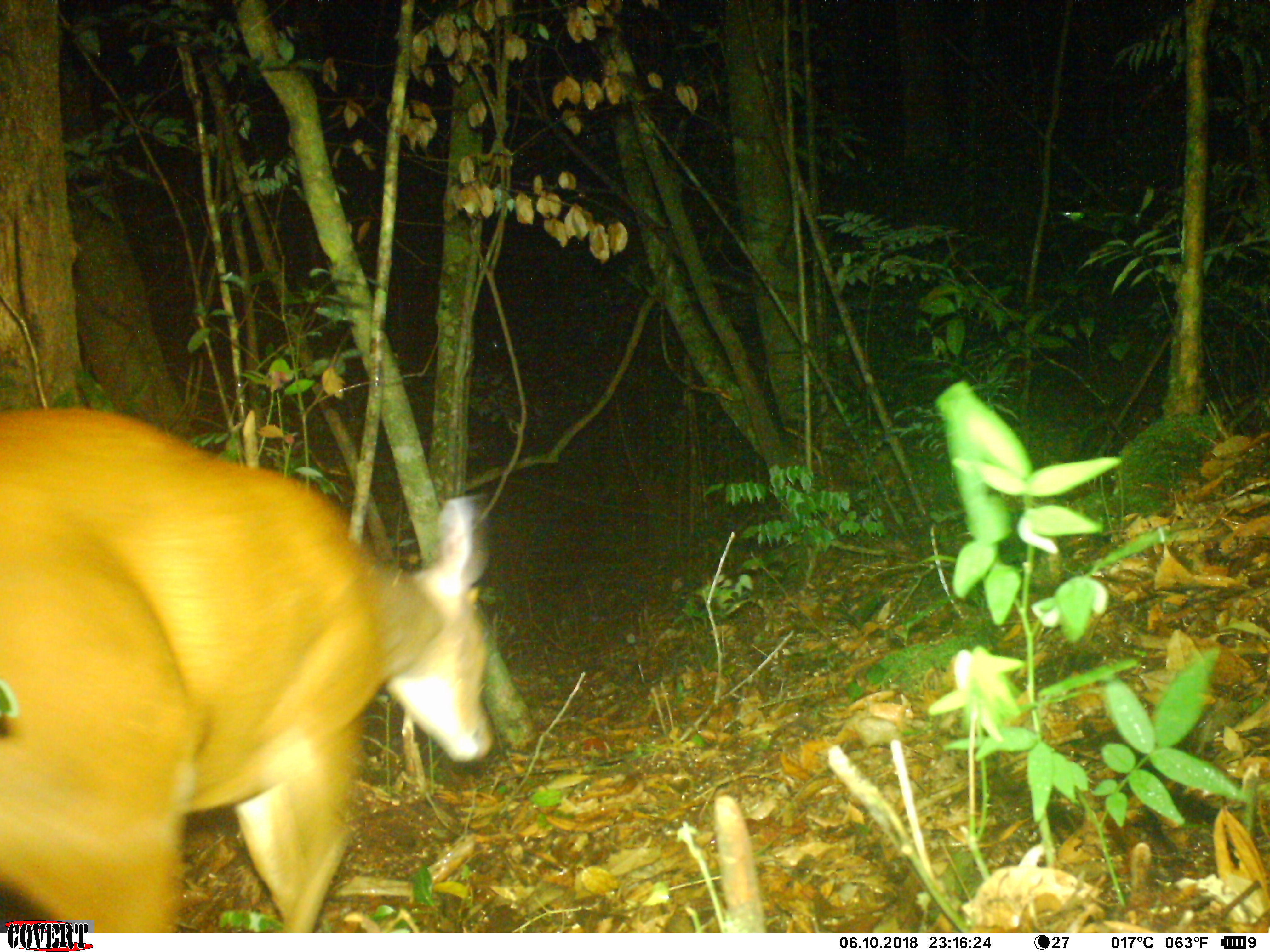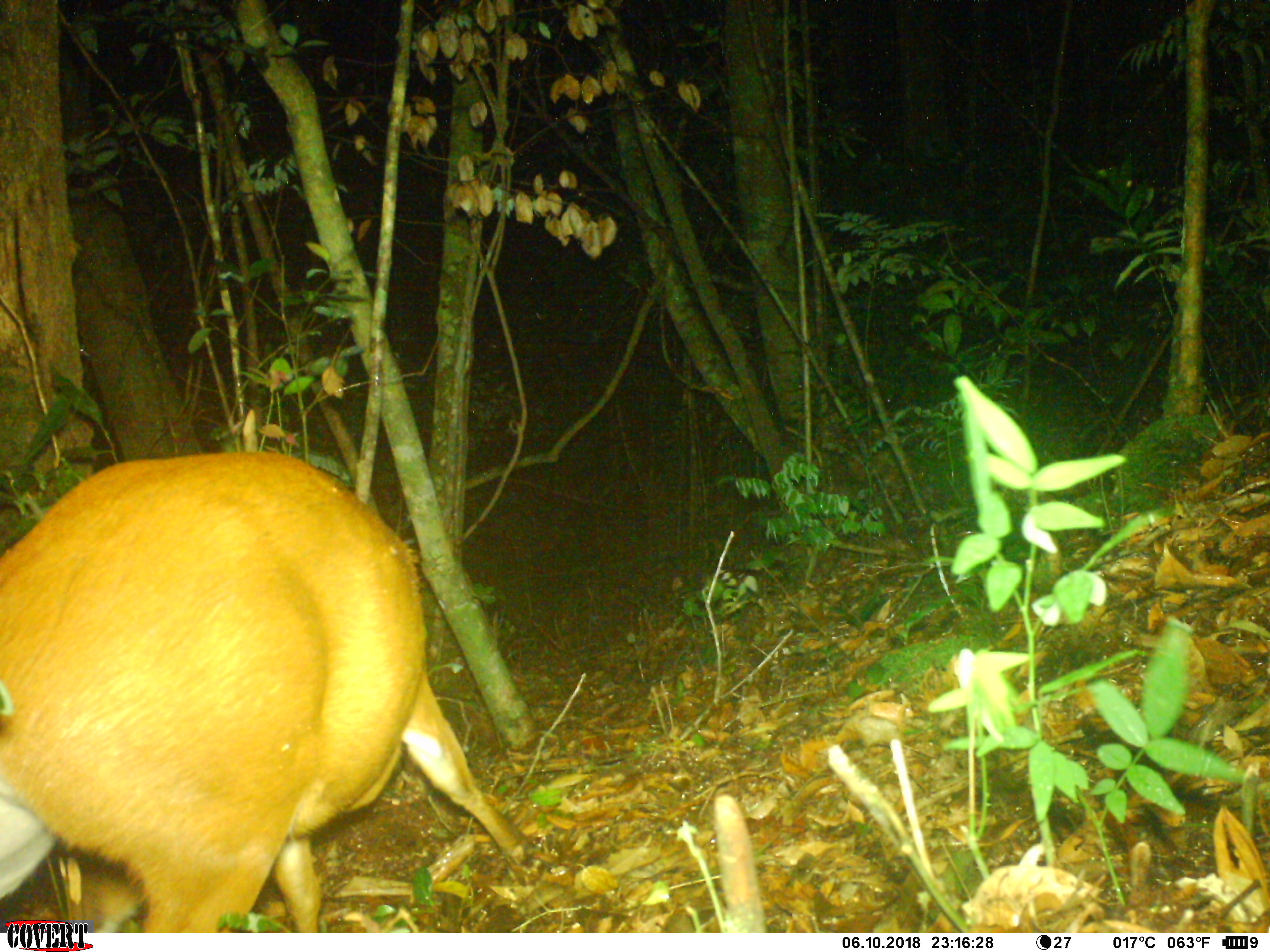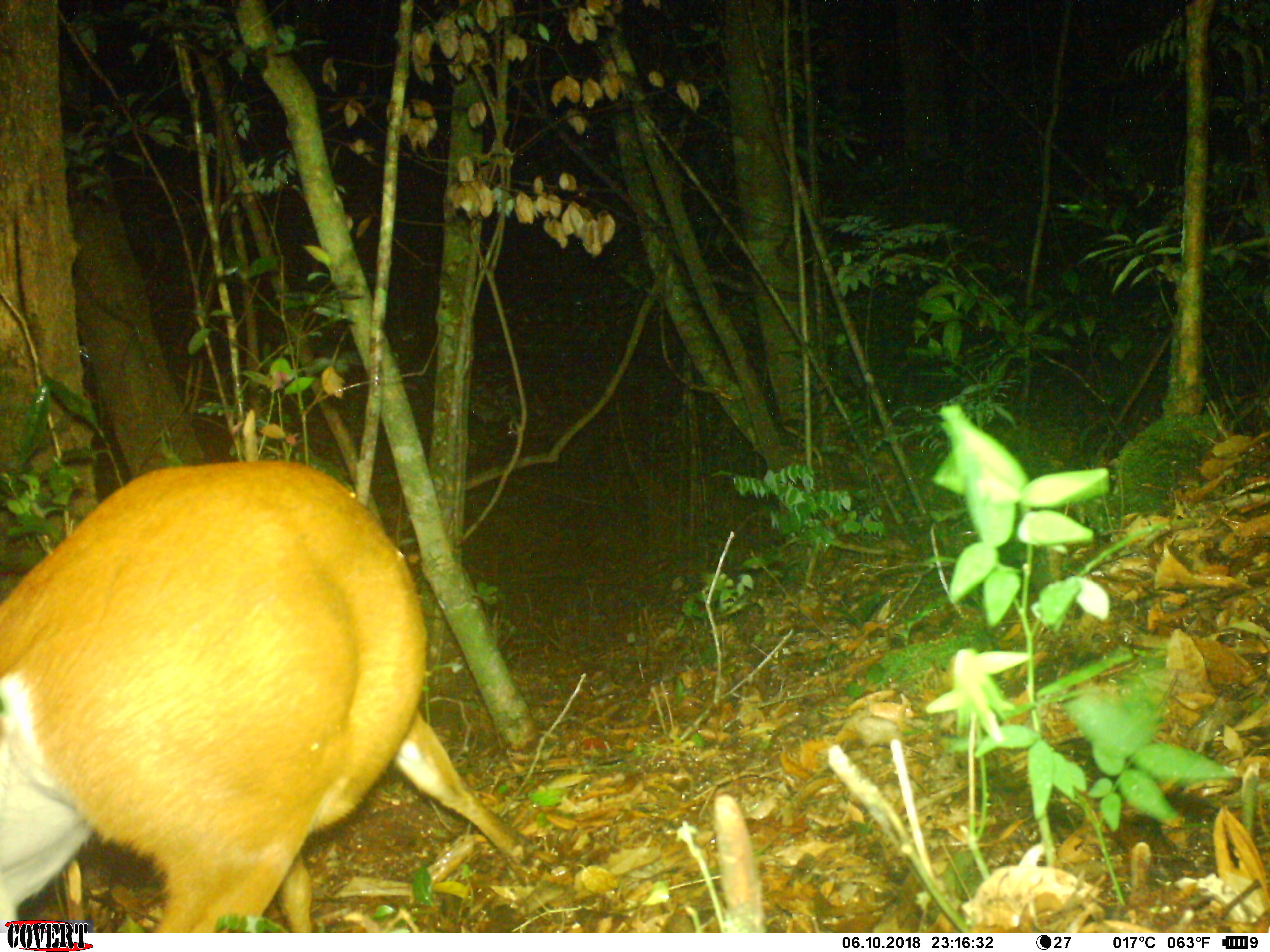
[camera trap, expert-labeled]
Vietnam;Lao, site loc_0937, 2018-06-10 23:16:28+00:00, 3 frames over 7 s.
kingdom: Animalia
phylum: Chordata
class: Mammalia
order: Artiodactyla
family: Cervidae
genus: Muntiacus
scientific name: Muntiacus muntjak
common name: red muntjac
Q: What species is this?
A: Red muntjac (Muntiacus muntjak).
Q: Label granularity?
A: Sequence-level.